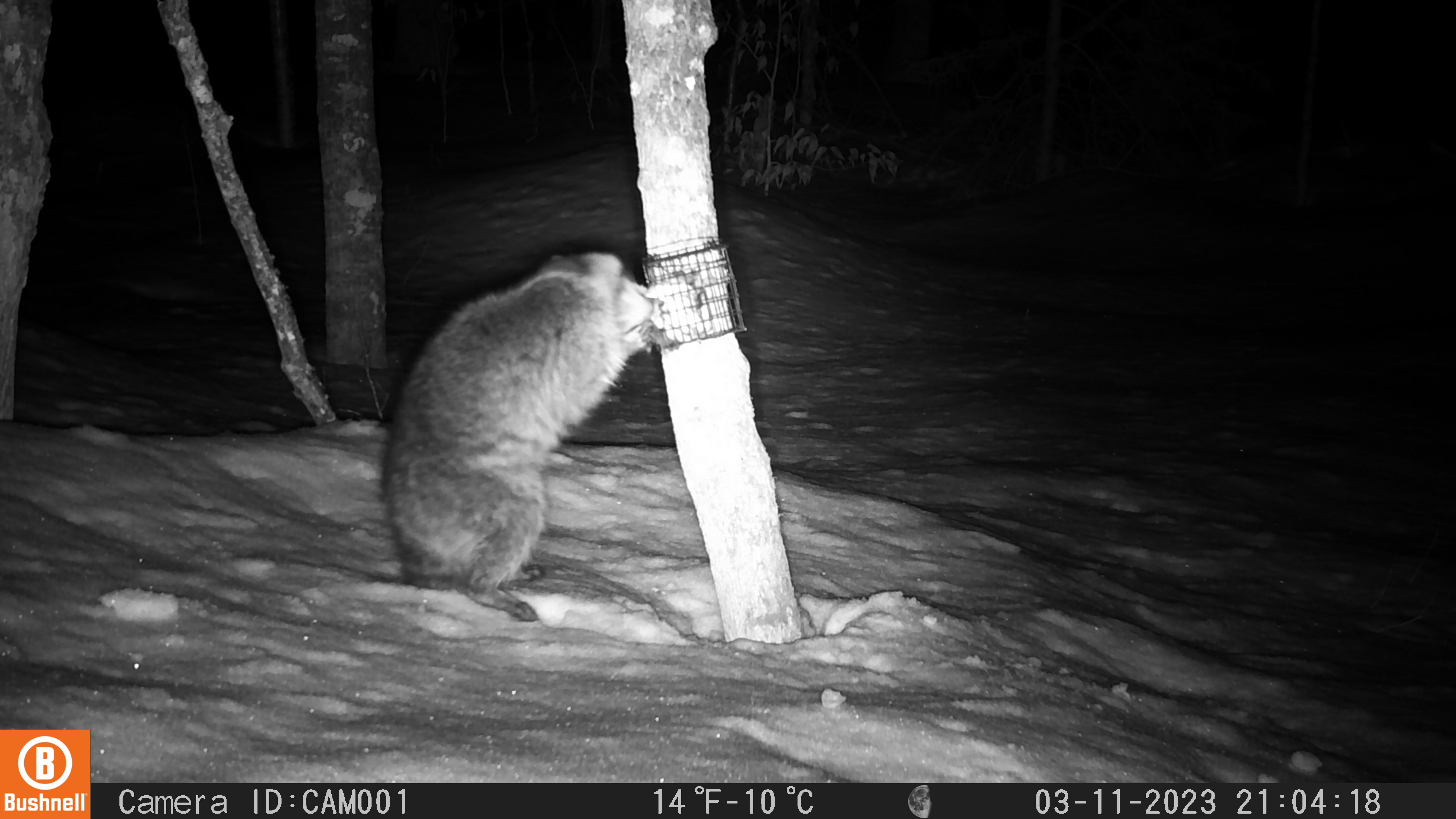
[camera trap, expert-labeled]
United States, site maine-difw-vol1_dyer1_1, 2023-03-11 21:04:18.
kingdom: Animalia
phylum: Chordata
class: Mammalia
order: Carnivora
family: Procyonidae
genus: Procyon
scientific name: Procyon lotor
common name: raccoon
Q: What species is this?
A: Raccoon (Procyon lotor).